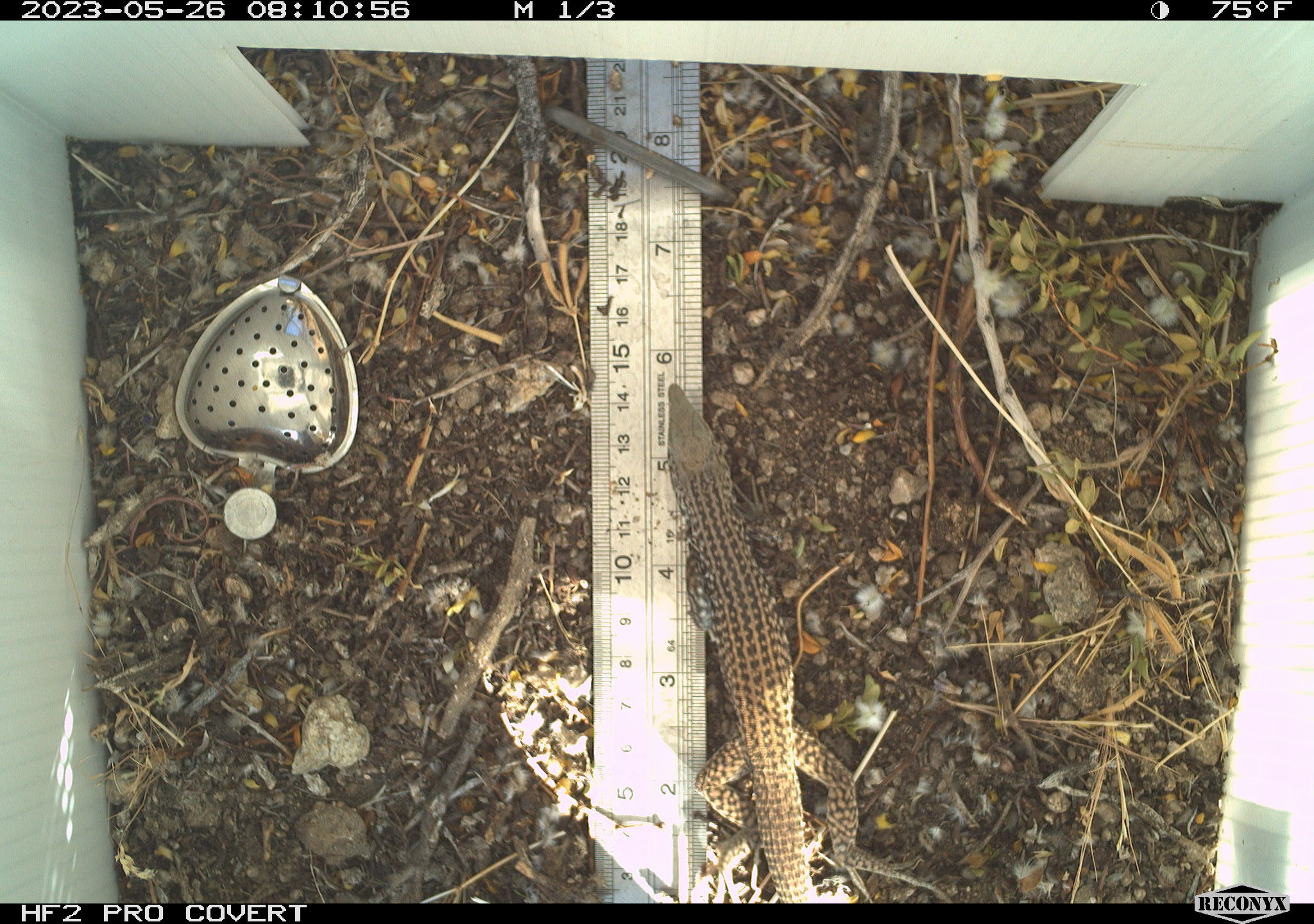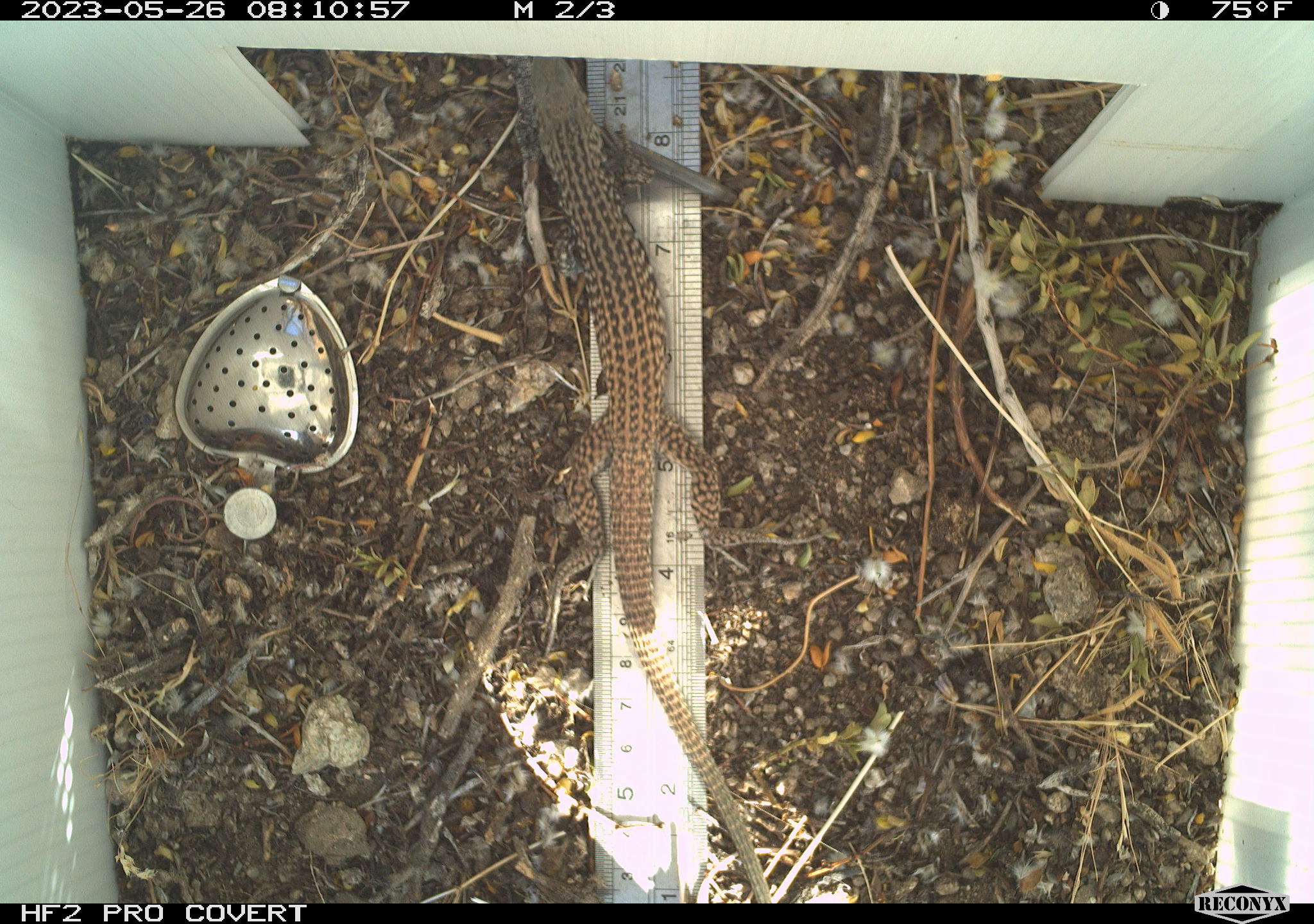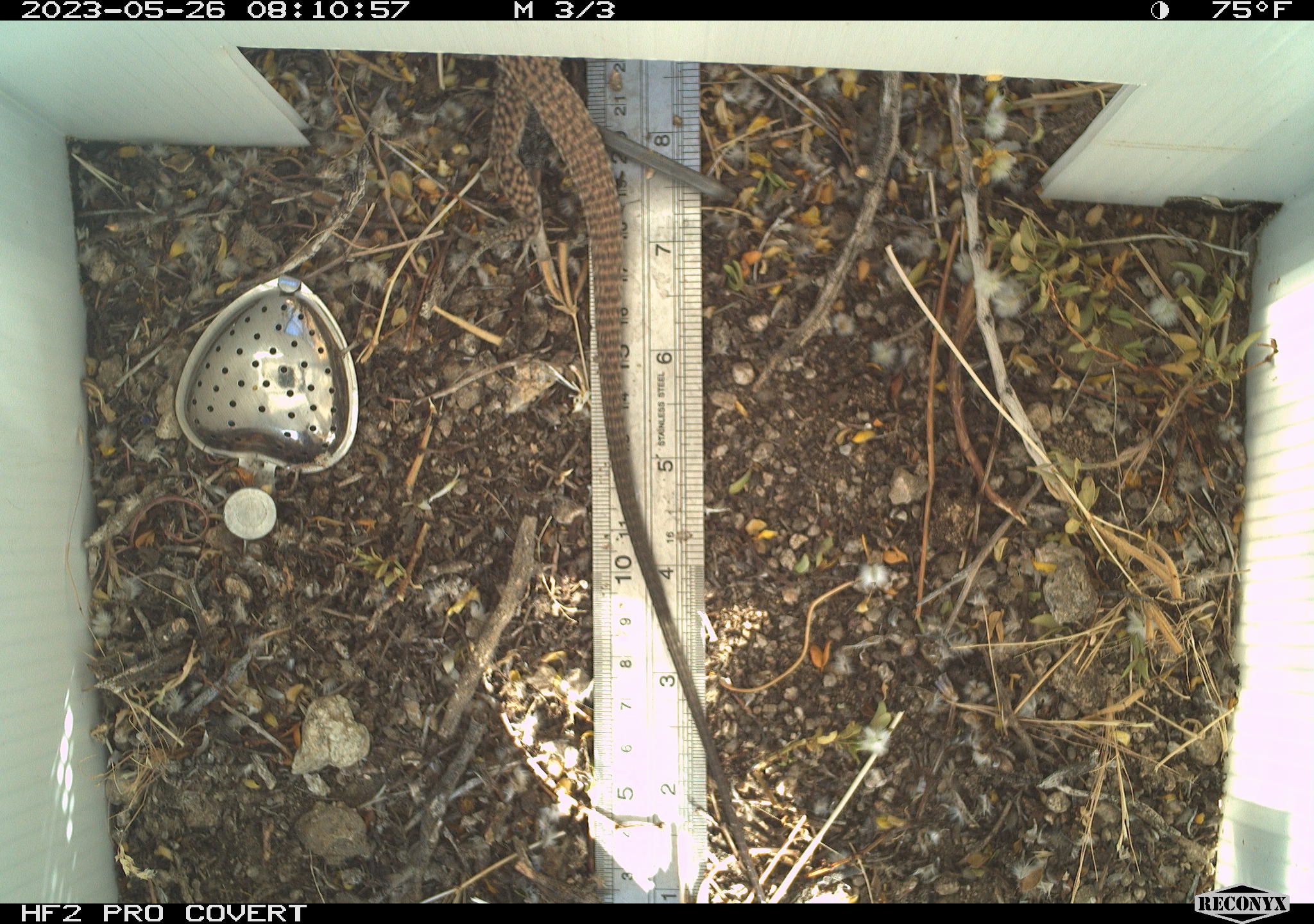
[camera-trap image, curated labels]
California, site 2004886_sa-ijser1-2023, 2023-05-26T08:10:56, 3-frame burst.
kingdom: Animalia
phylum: Chordata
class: Reptilia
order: Squamata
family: Teiidae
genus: Aspidoscelis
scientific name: Aspidoscelis tigris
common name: western whiptail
Western whiptail (Aspidoscelis tigris).